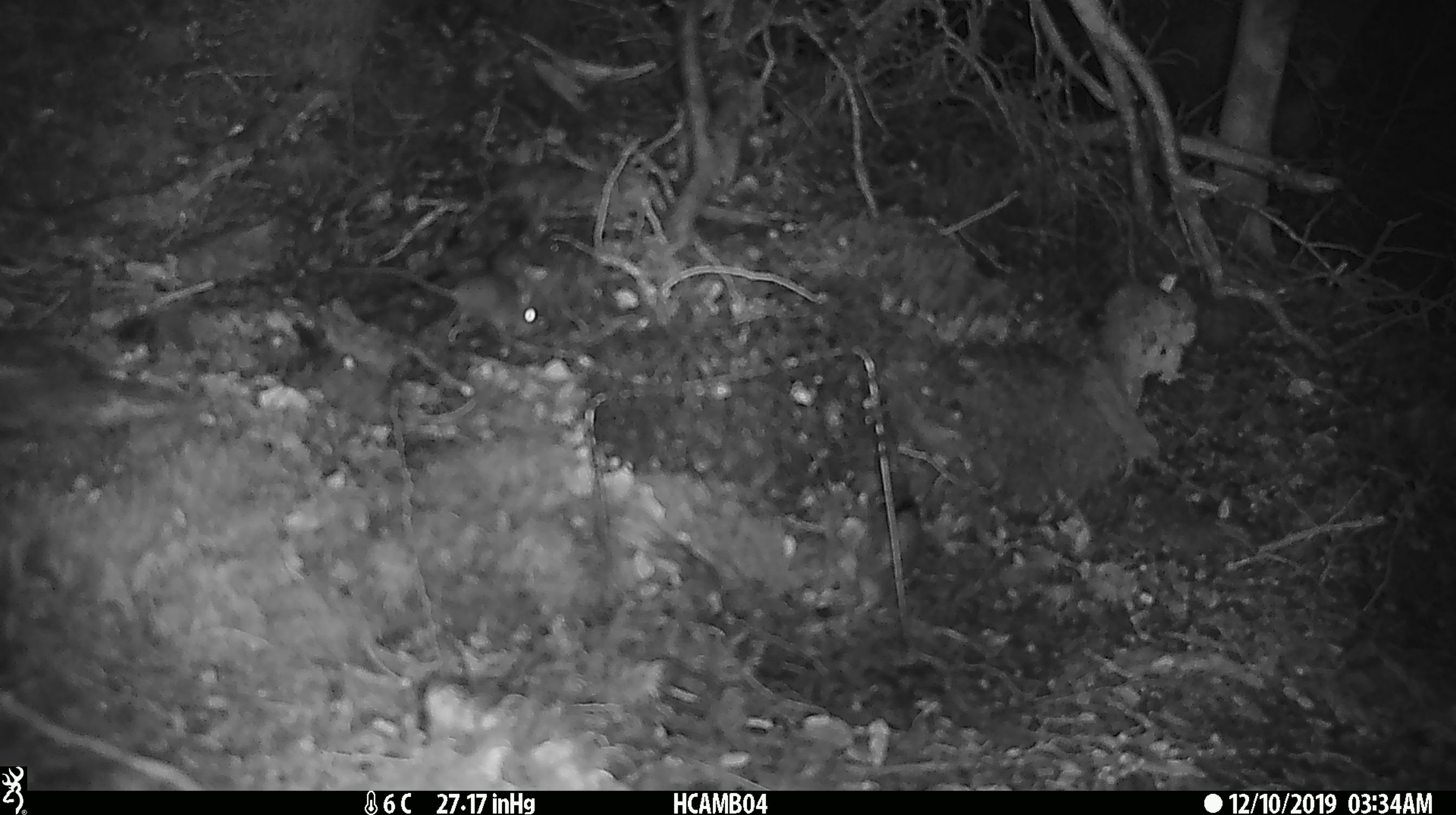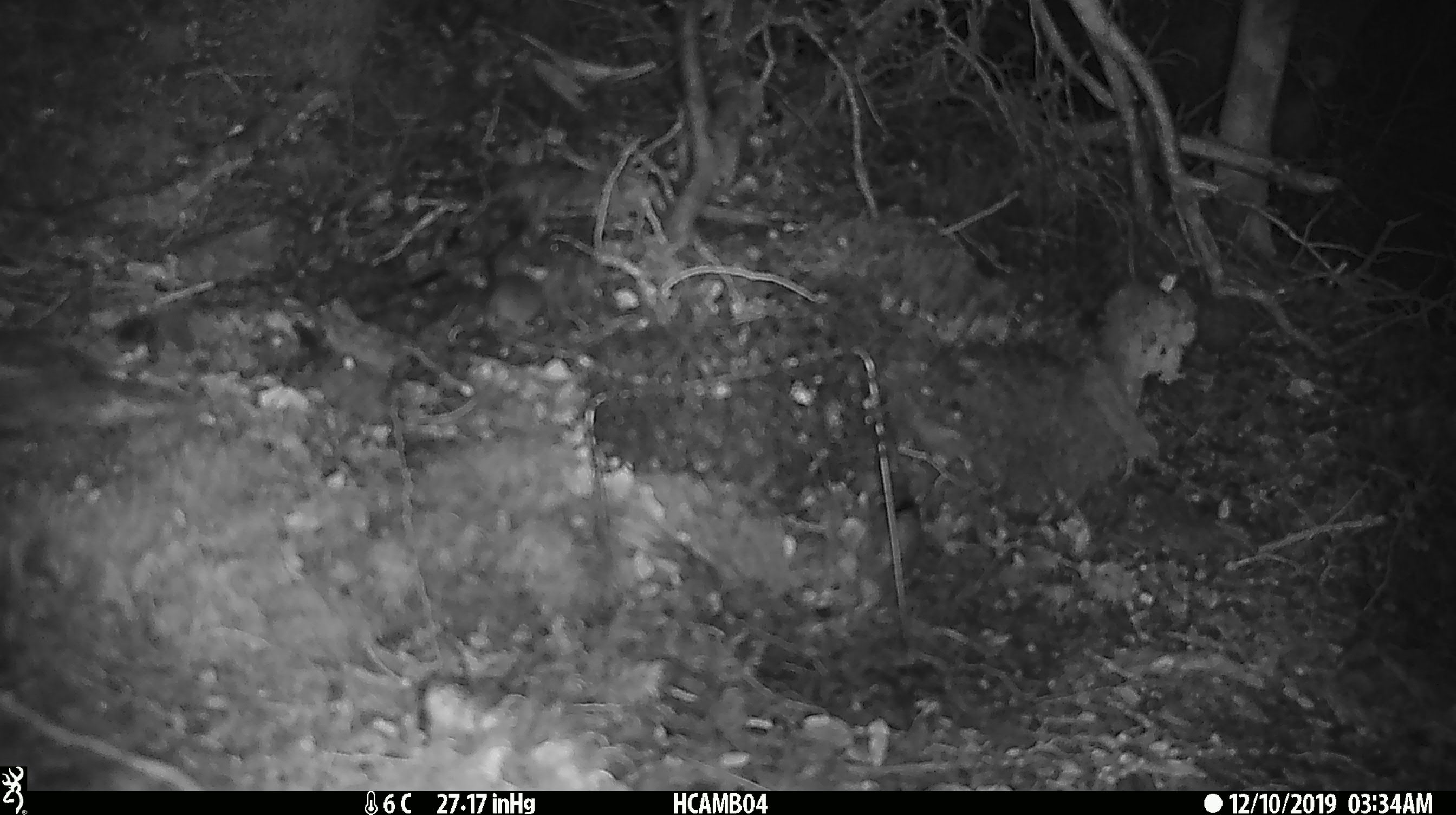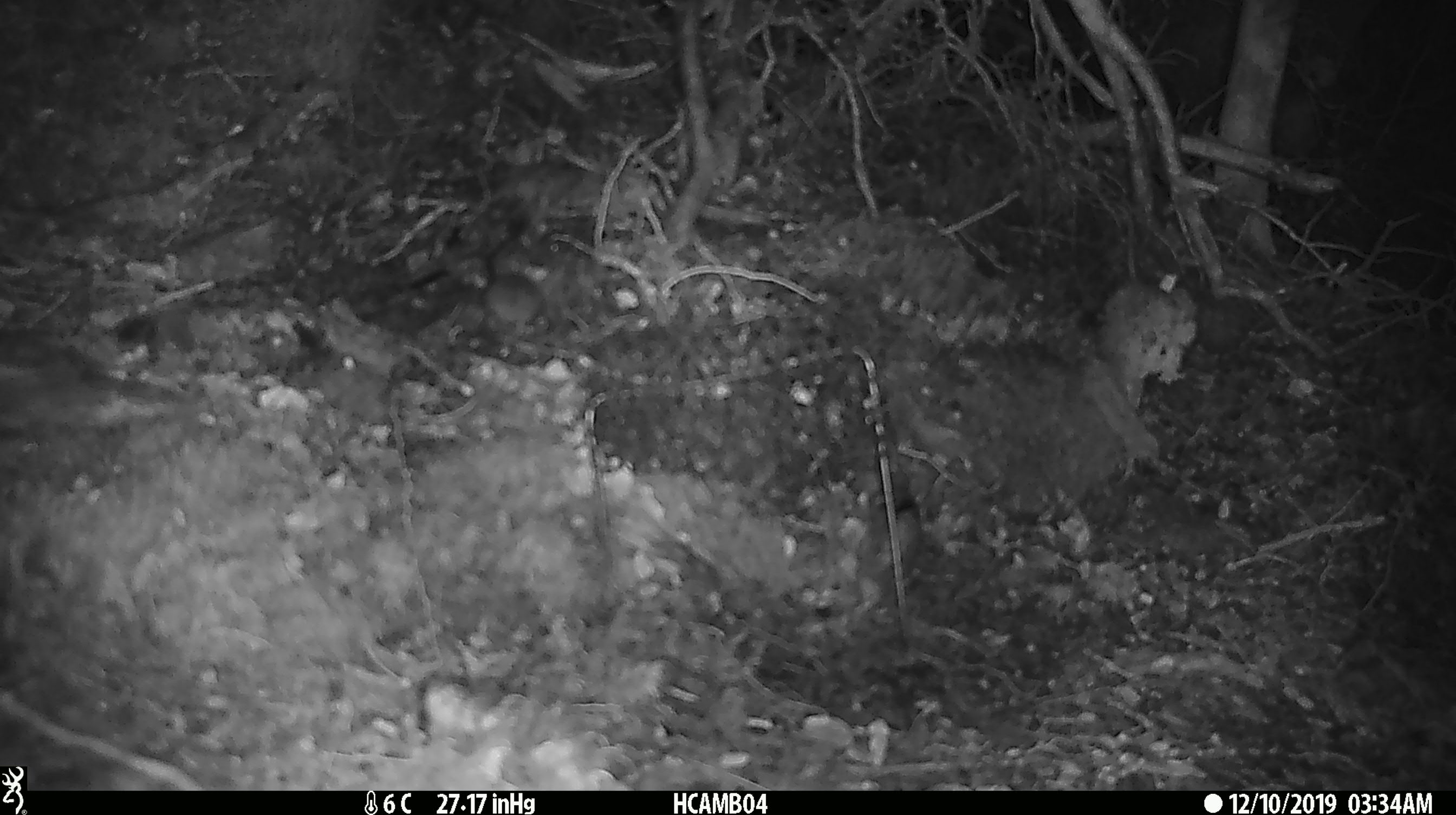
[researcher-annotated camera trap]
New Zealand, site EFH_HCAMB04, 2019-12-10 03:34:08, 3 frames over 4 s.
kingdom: Animalia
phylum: Chordata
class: Mammalia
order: Rodentia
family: Muridae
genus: Mus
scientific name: Mus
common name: mouse